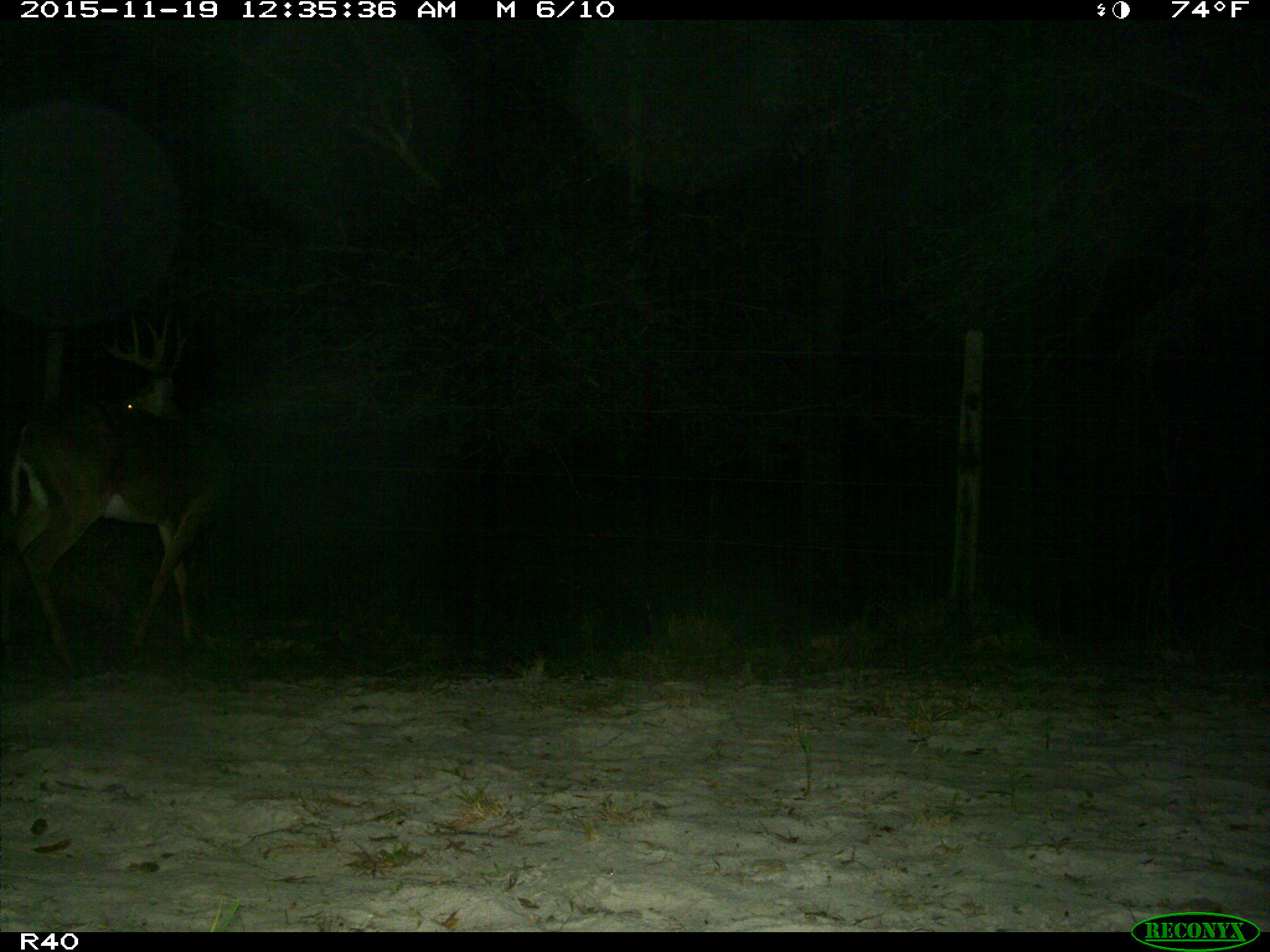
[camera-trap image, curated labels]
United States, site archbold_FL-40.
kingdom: Animalia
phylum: Chordata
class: Mammalia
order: Artiodactyla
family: Cervidae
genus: Odocoileus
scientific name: Odocoileus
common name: deer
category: unidentified deer